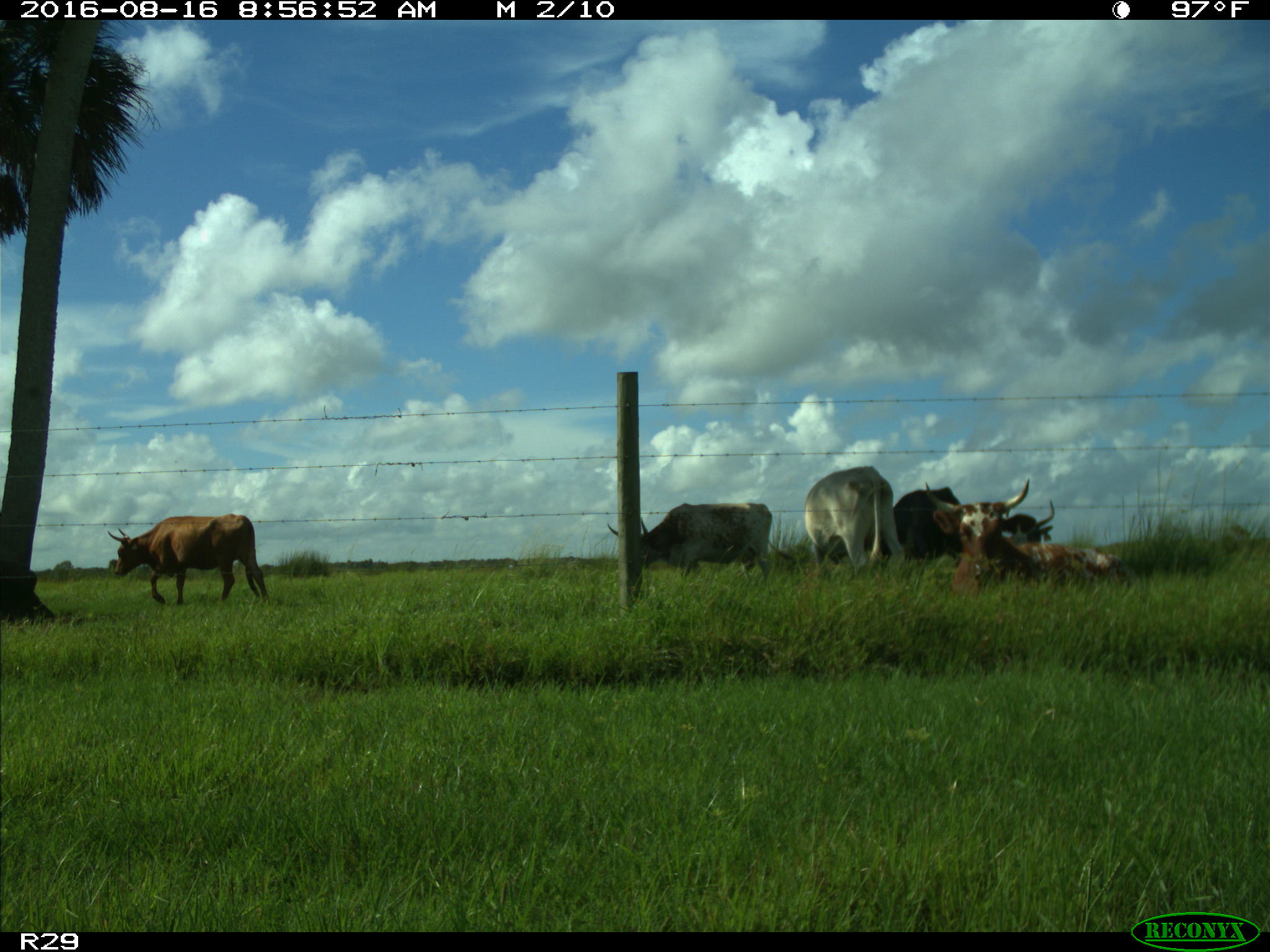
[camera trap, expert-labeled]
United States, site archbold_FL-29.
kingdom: Animalia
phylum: Chordata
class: Mammalia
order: Artiodactyla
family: Bovidae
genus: Bos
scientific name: Bos taurus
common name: domestic cow